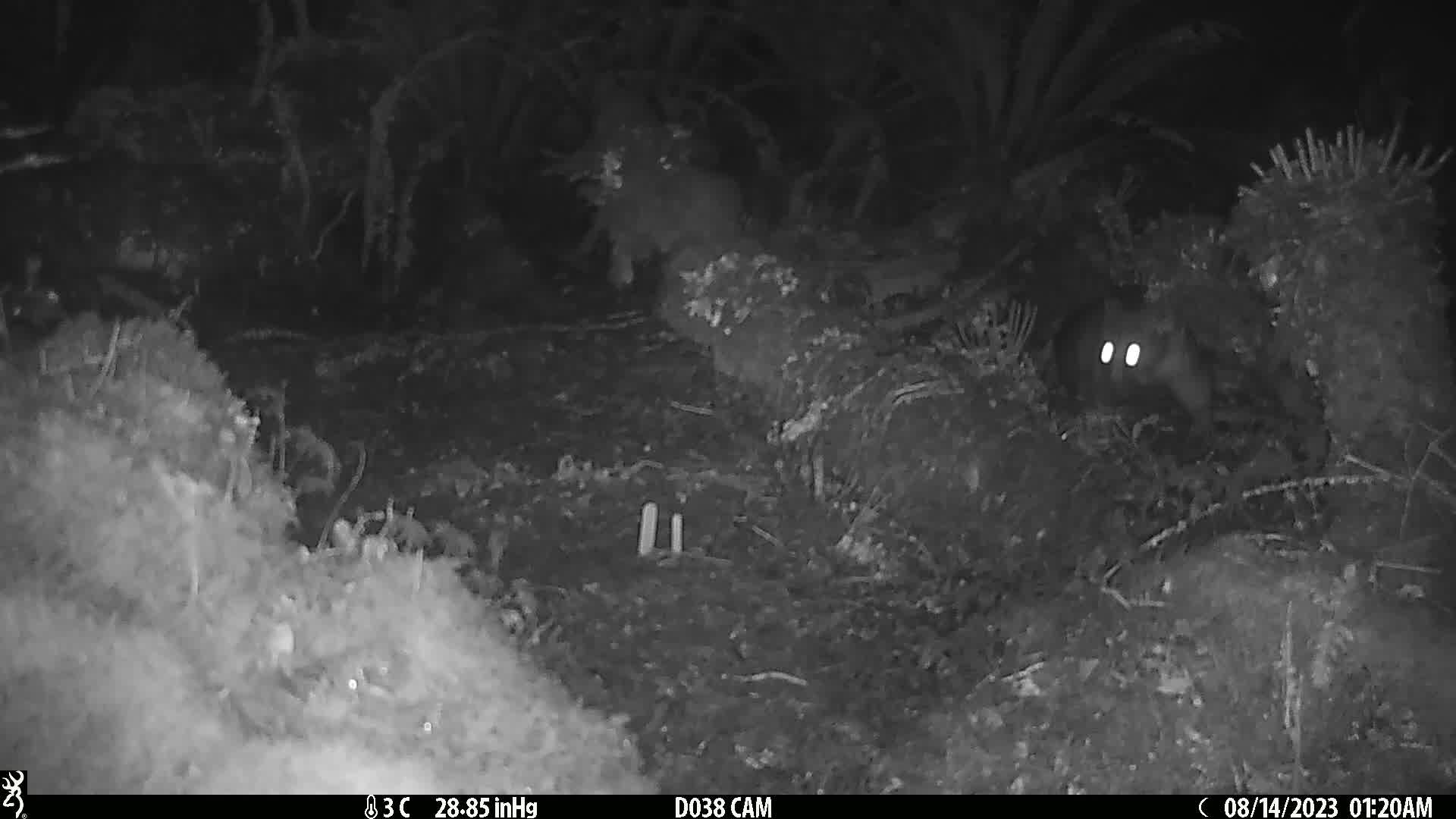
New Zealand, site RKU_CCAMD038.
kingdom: Animalia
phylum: Chordata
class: Mammalia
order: Diprotodontia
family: Phalangeridae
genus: Trichosurus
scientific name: Trichosurus vulpecula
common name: common brushtail possum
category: possum